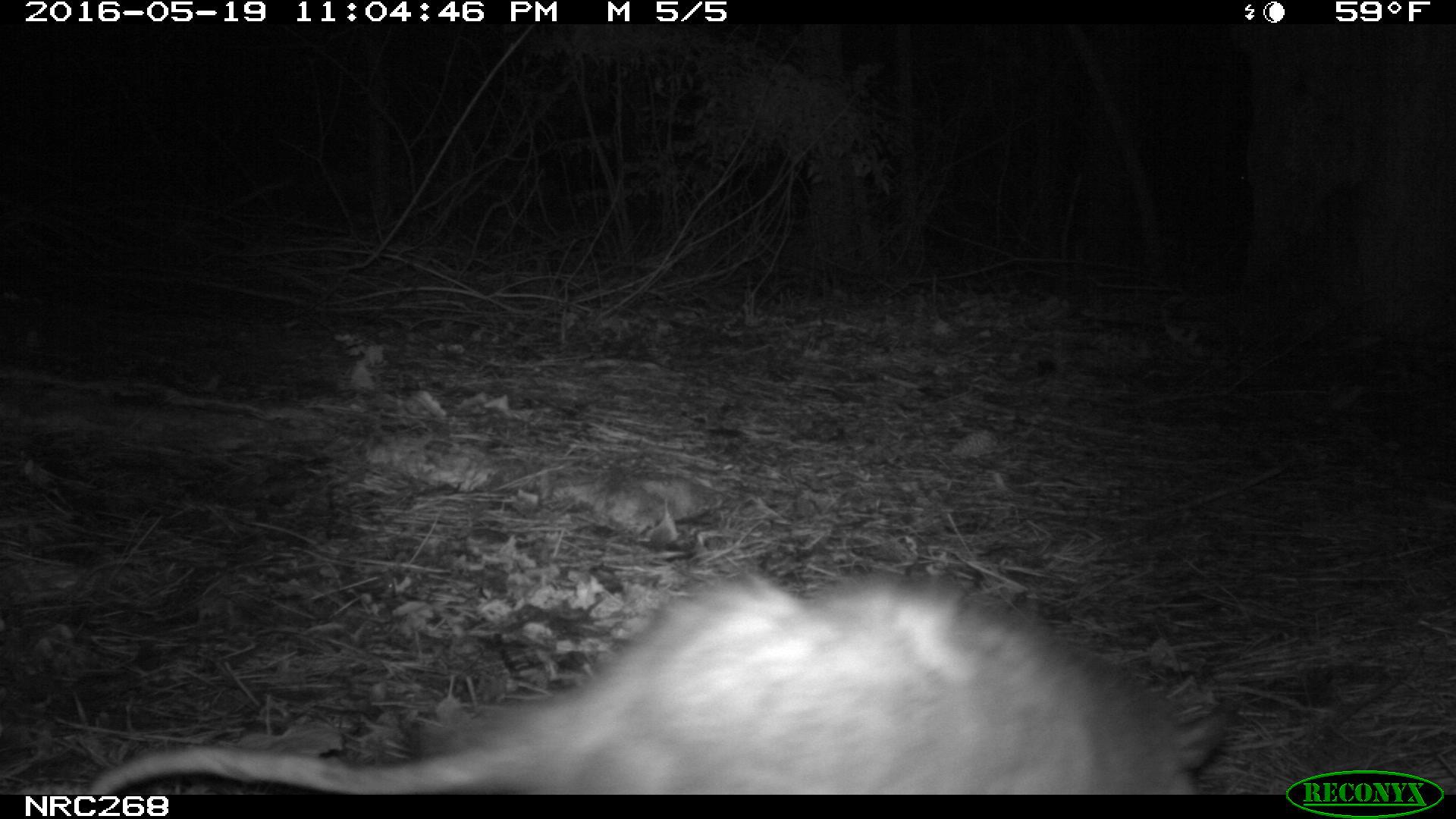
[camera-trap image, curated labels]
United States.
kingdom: Animalia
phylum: Chordata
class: Mammalia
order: Didelphimorphia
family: Didelphidae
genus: Didelphis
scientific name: Didelphis virginiana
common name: virginia opossum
Virginia Opossum (Didelphis virginiana).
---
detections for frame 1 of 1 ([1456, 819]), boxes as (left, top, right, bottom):
Virginia Opossum: (80, 538, 1240, 793)